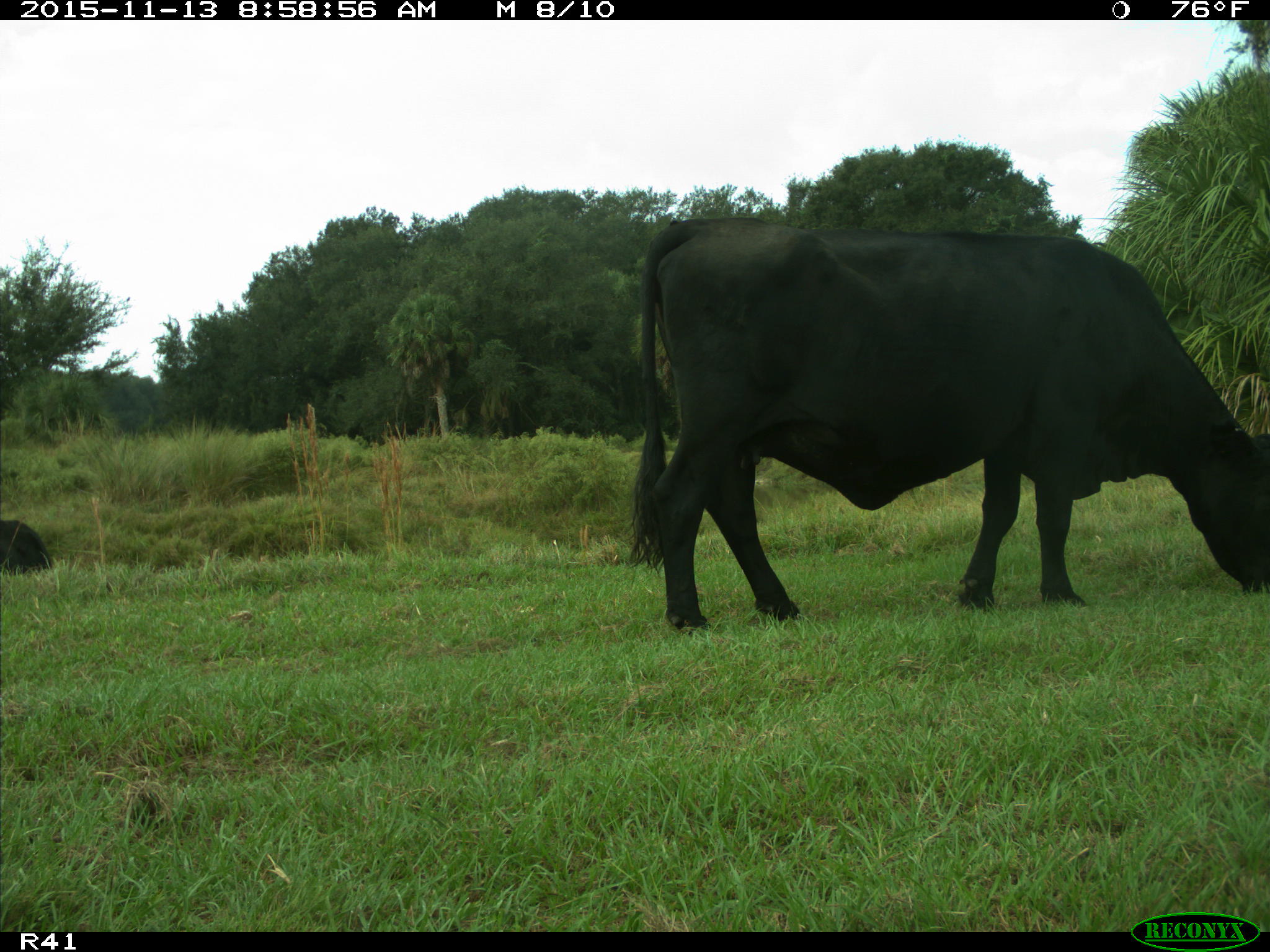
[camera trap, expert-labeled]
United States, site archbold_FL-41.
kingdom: Animalia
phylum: Chordata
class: Mammalia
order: Artiodactyla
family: Bovidae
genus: Bos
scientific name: Bos taurus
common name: domestic cow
Bos taurus (domestic cow).